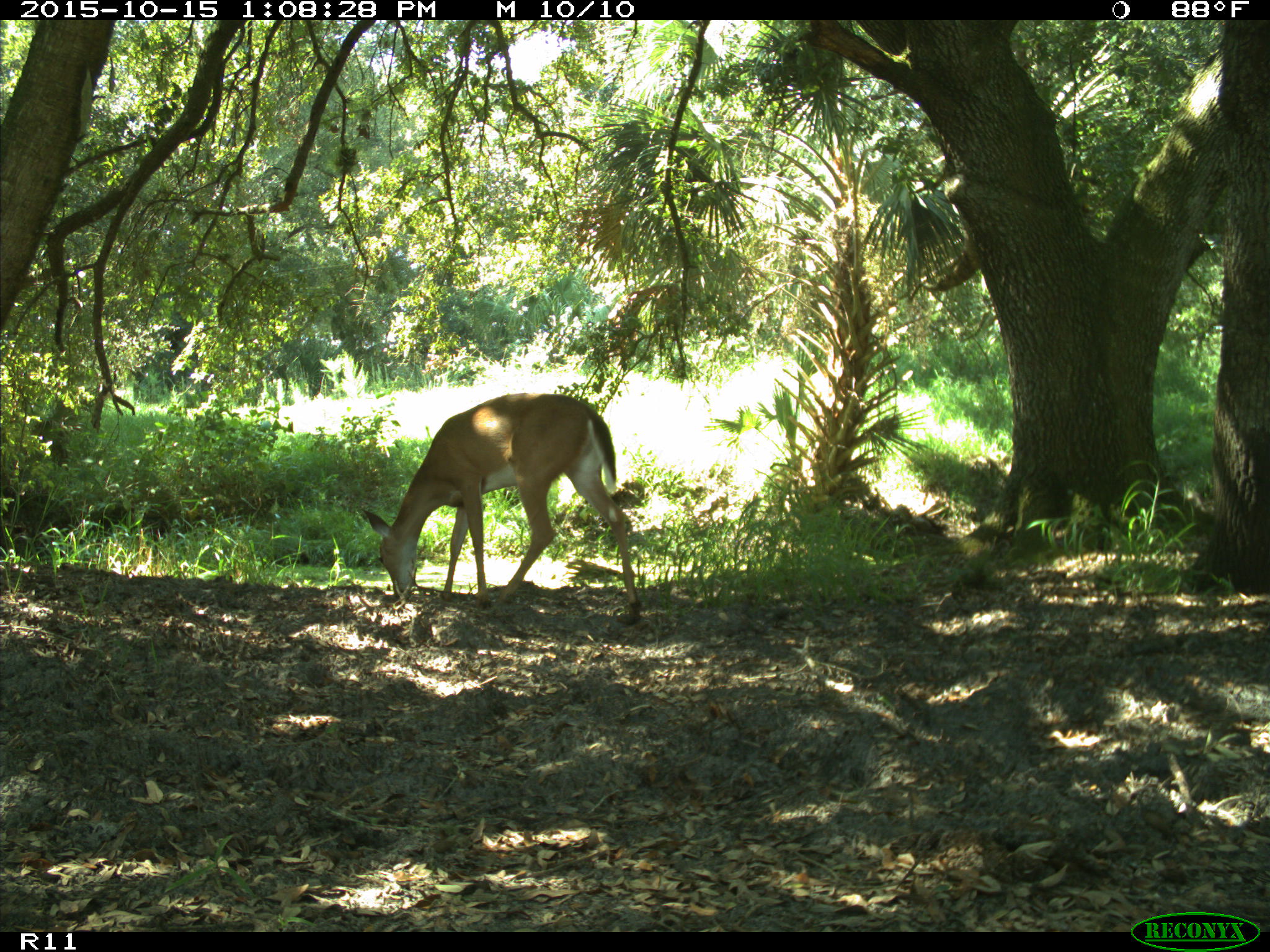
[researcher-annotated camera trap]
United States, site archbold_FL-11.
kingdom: Animalia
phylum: Chordata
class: Mammalia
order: Artiodactyla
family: Cervidae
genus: Odocoileus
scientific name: Odocoileus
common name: deer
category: unidentified deer